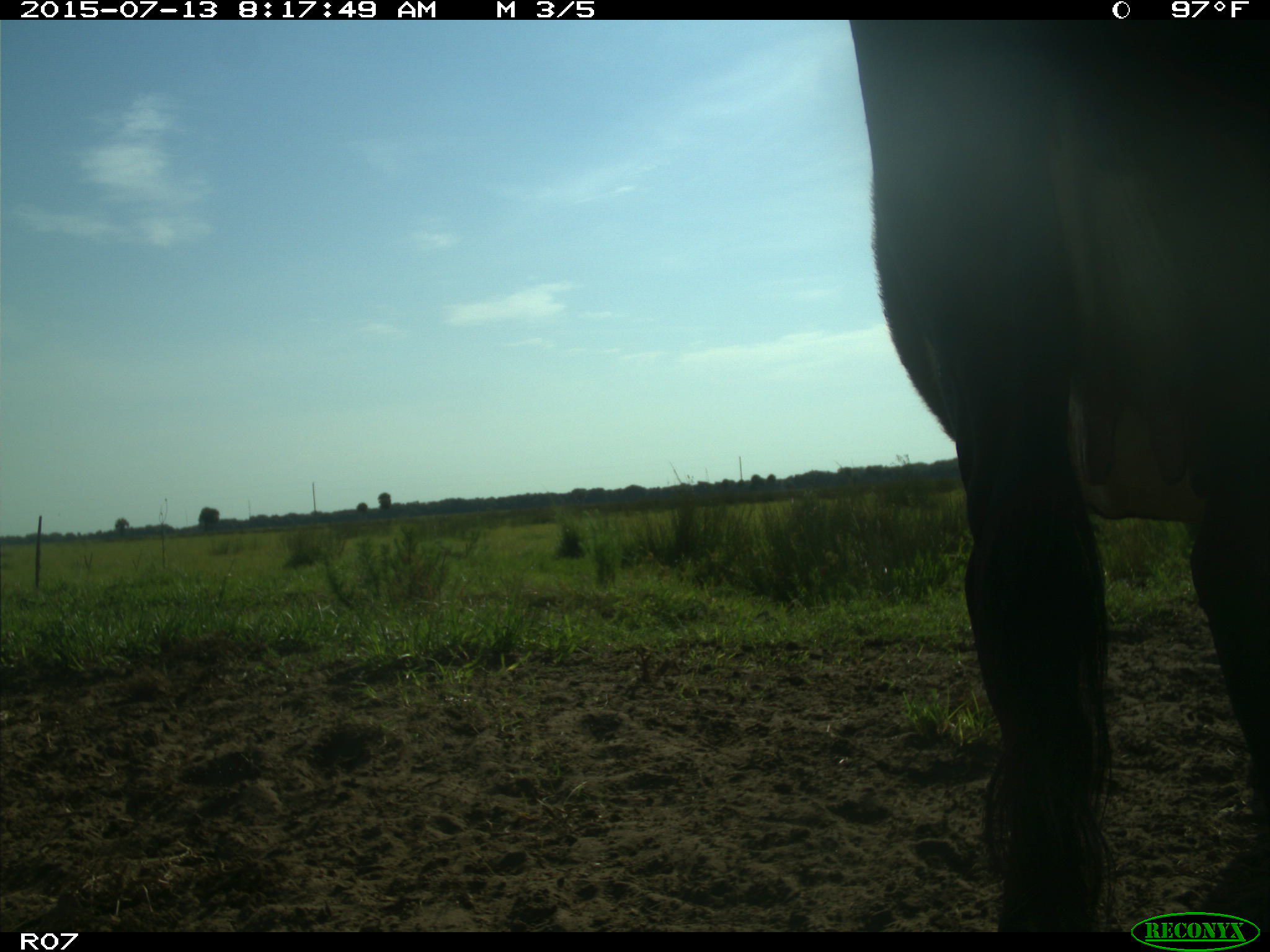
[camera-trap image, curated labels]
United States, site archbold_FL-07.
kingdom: Animalia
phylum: Chordata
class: Mammalia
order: Artiodactyla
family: Bovidae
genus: Bos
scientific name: Bos taurus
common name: domestic cow